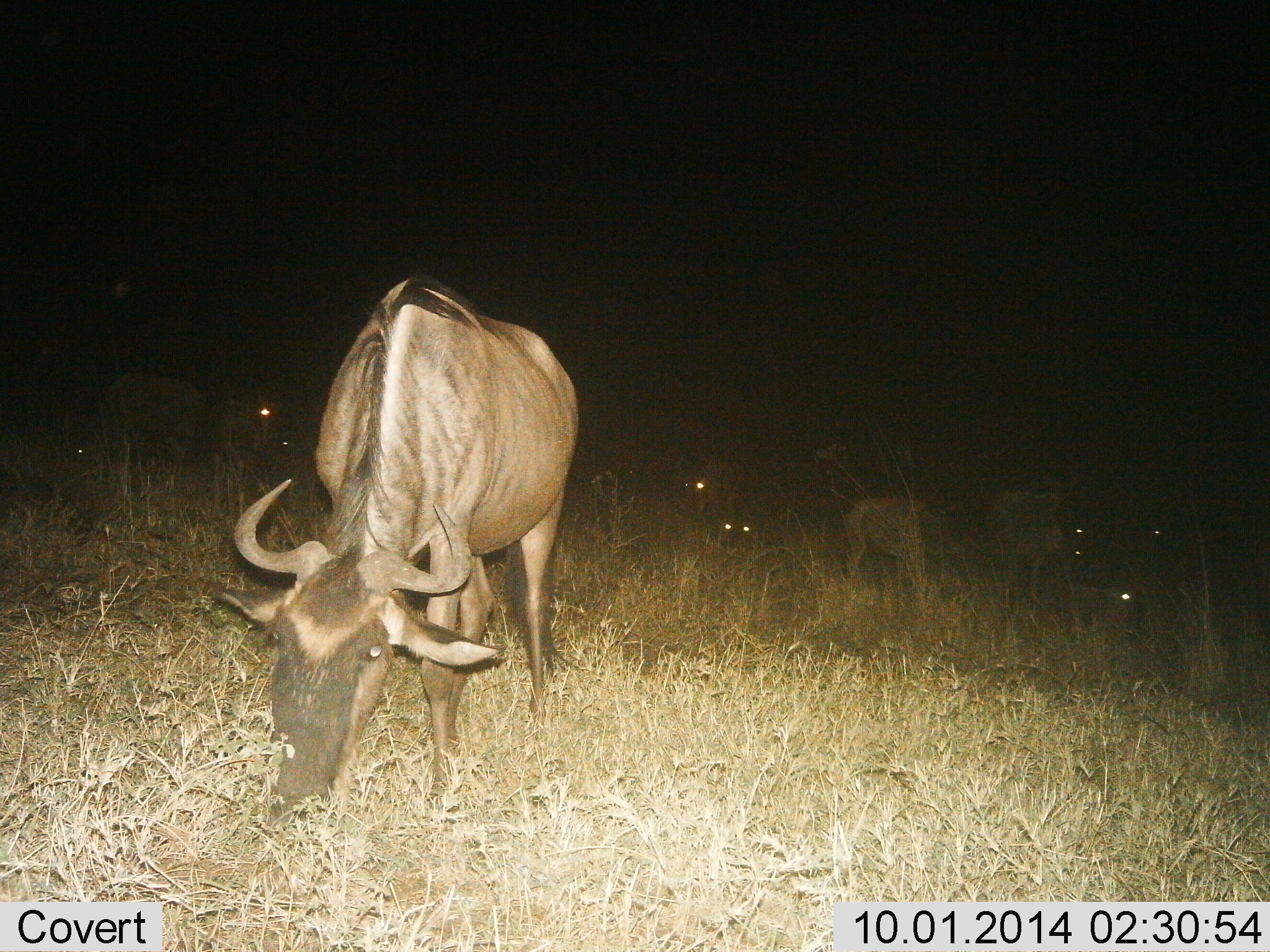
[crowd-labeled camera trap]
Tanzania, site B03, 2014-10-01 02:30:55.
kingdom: Animalia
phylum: Chordata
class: Mammalia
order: Artiodactyla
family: Bovidae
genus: Connochaetes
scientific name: Connochaetes taurinus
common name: blue wildebeest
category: wildebeest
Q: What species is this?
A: Wildebeest (blue wildebeest) (Connochaetes taurinus).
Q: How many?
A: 9.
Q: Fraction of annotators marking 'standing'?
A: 40%.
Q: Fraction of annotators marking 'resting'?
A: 10%.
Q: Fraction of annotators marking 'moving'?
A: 10%.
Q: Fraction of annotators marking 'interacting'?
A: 0%.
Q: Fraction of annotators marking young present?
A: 0%.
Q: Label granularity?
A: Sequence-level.